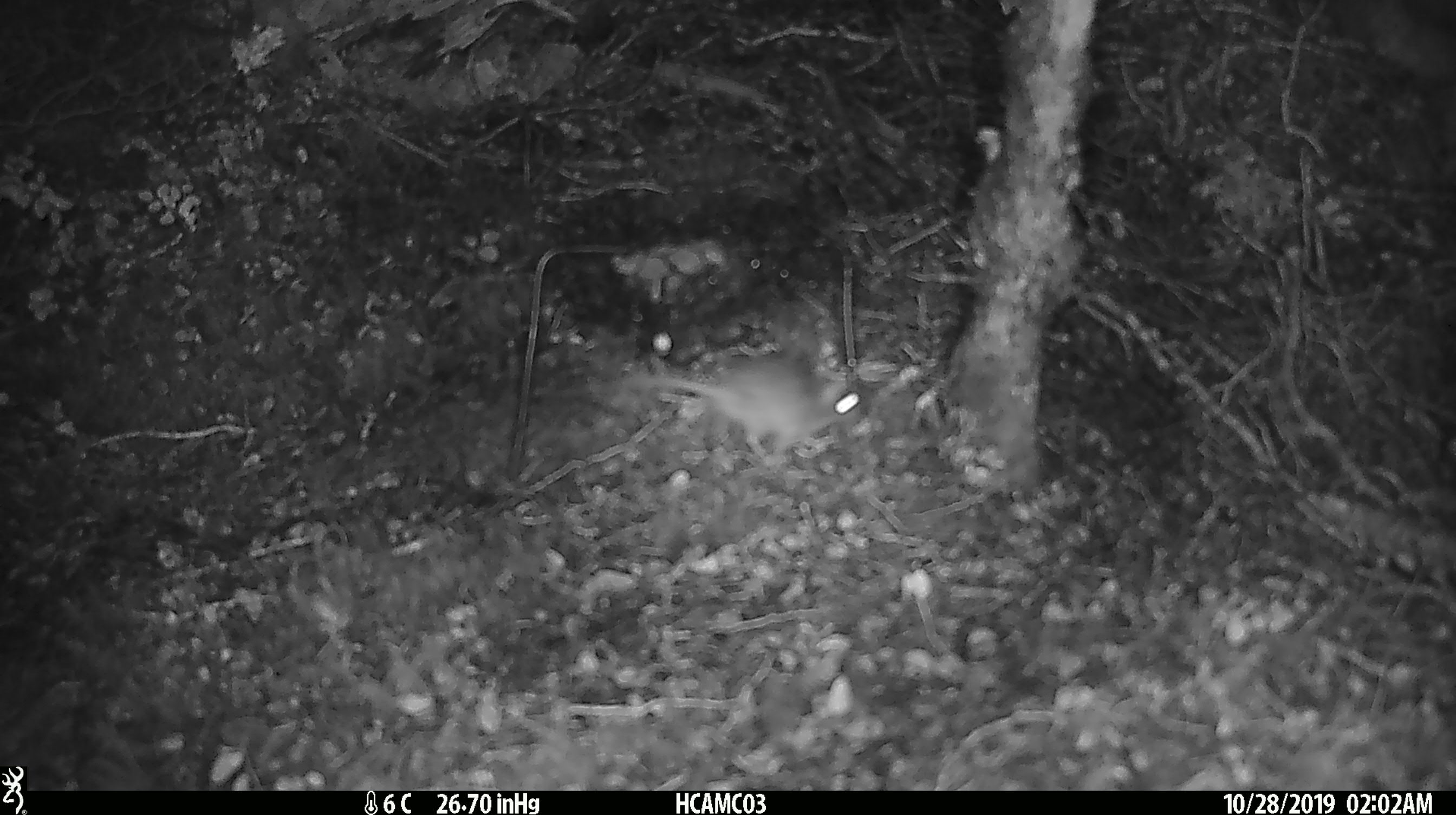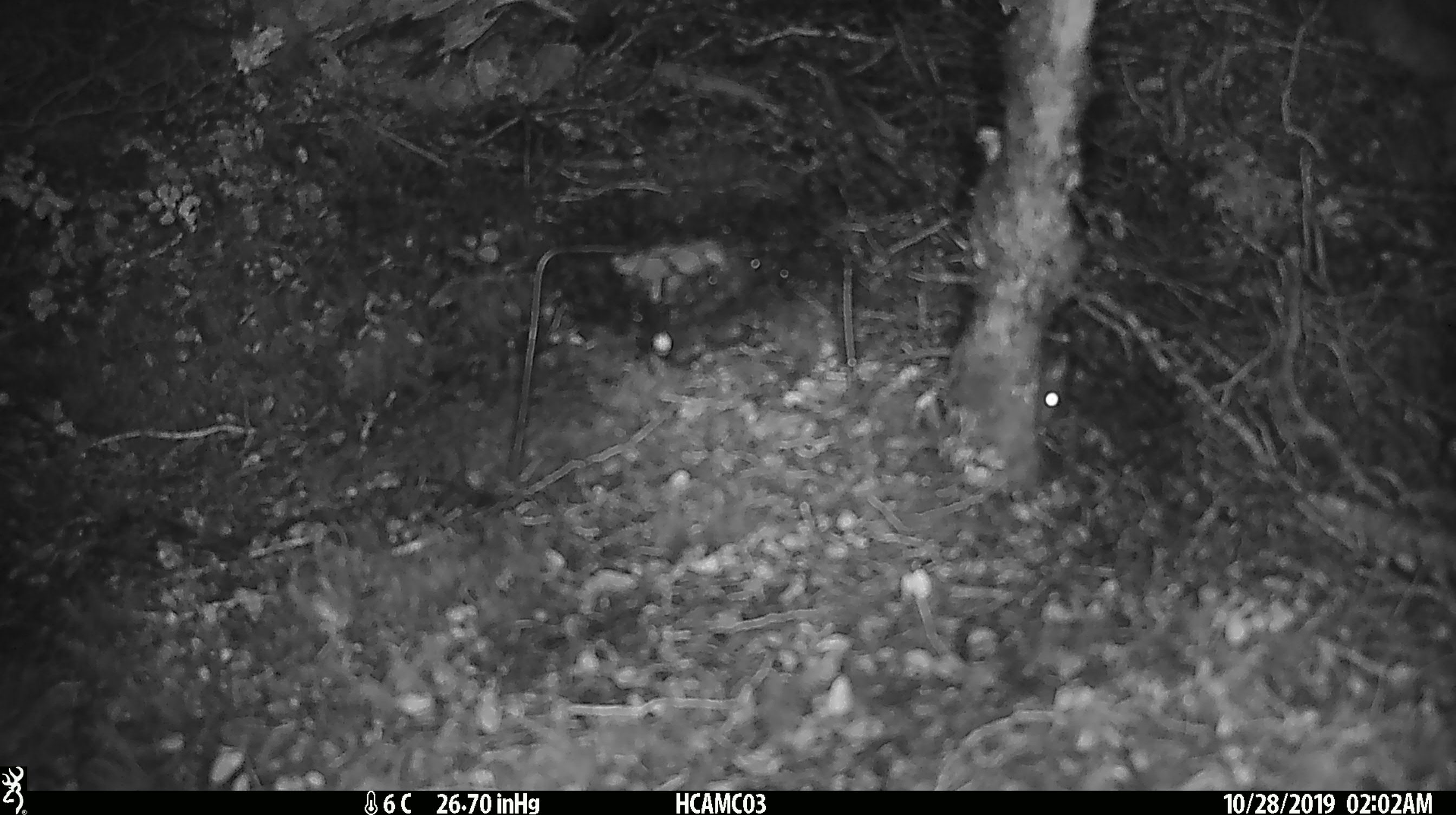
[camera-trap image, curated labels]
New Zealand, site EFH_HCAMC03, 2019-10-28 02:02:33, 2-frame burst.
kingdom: Animalia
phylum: Chordata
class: Mammalia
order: Rodentia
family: Muridae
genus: Mus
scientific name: Mus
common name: mouse